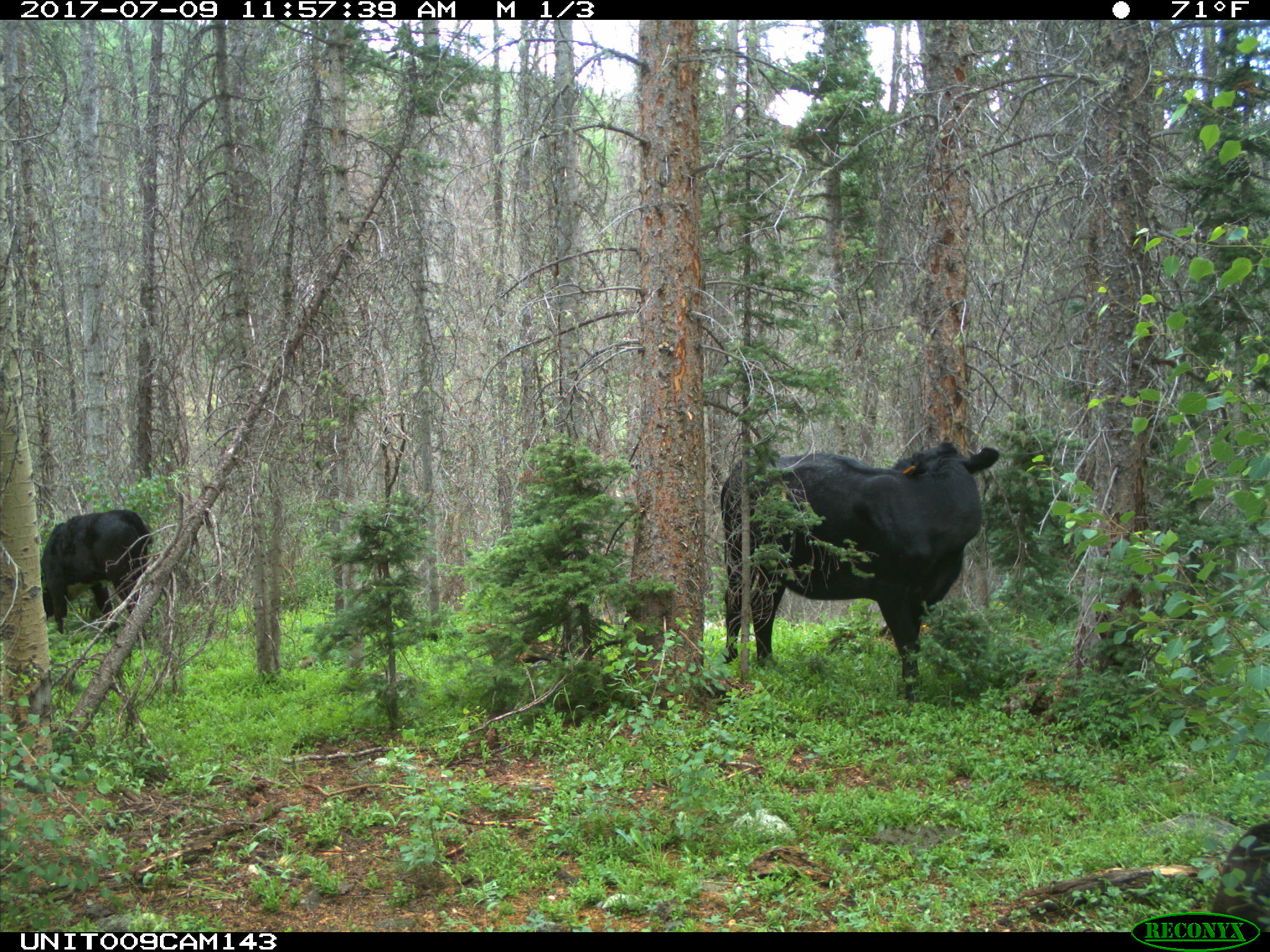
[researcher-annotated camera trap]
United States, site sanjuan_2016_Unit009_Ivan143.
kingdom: Animalia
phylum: Chordata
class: Mammalia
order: Artiodactyla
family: Bovidae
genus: Bos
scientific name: Bos taurus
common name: domestic cow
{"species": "Bos taurus (domestic cow)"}